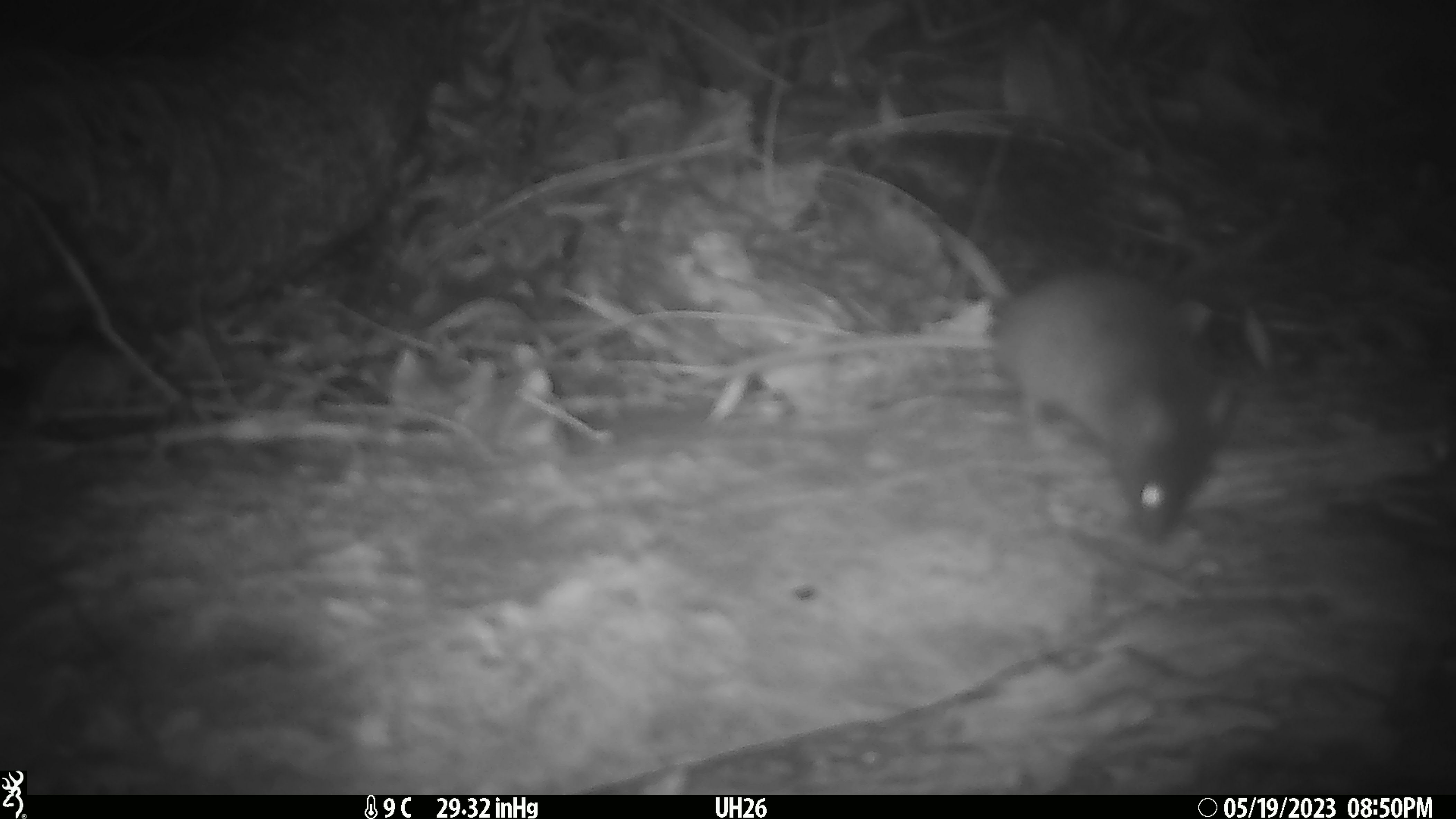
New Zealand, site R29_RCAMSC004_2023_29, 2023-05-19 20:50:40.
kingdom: Animalia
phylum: Chordata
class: Mammalia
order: Rodentia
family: Muridae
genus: Mus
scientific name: Mus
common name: mouse